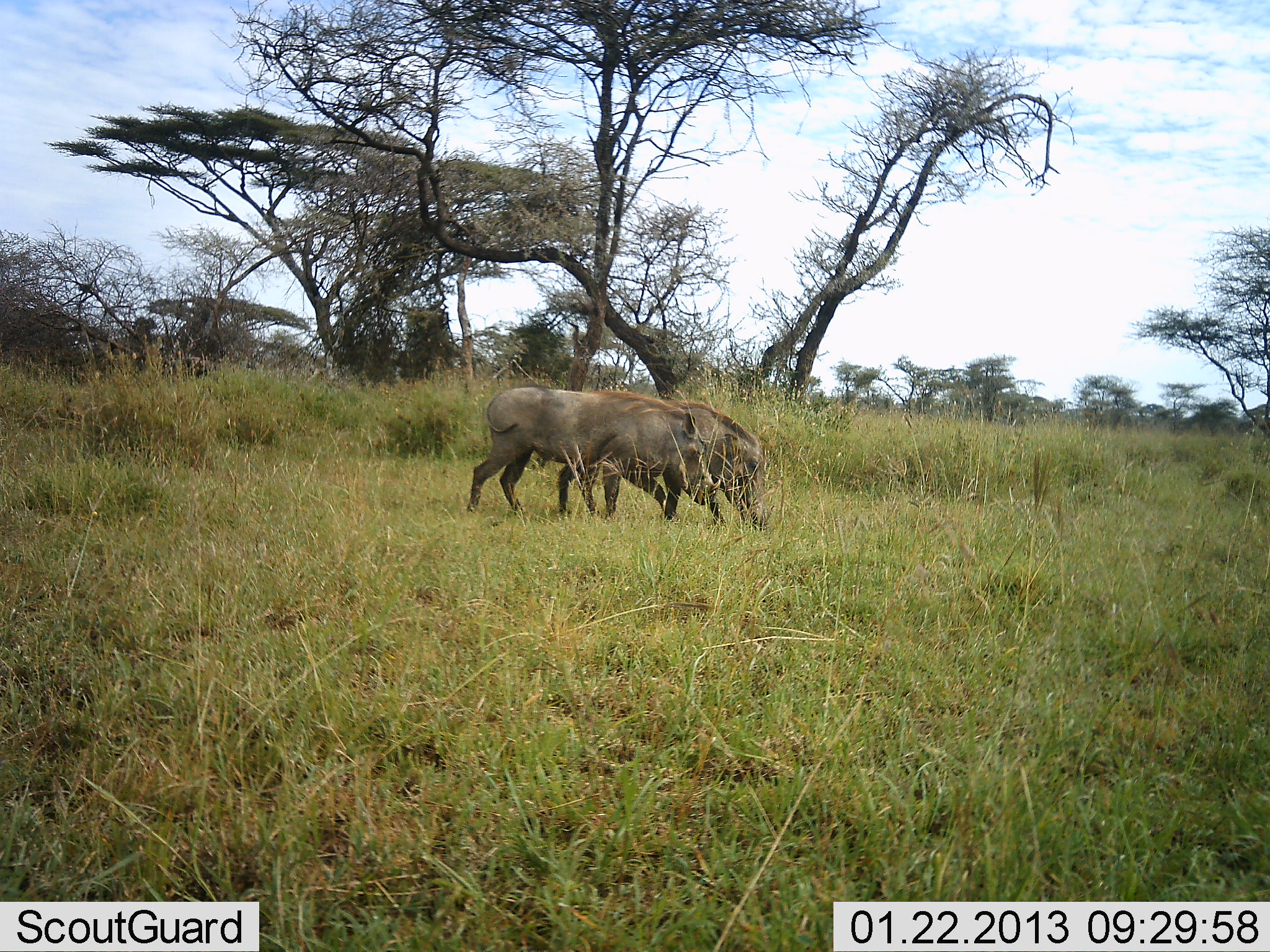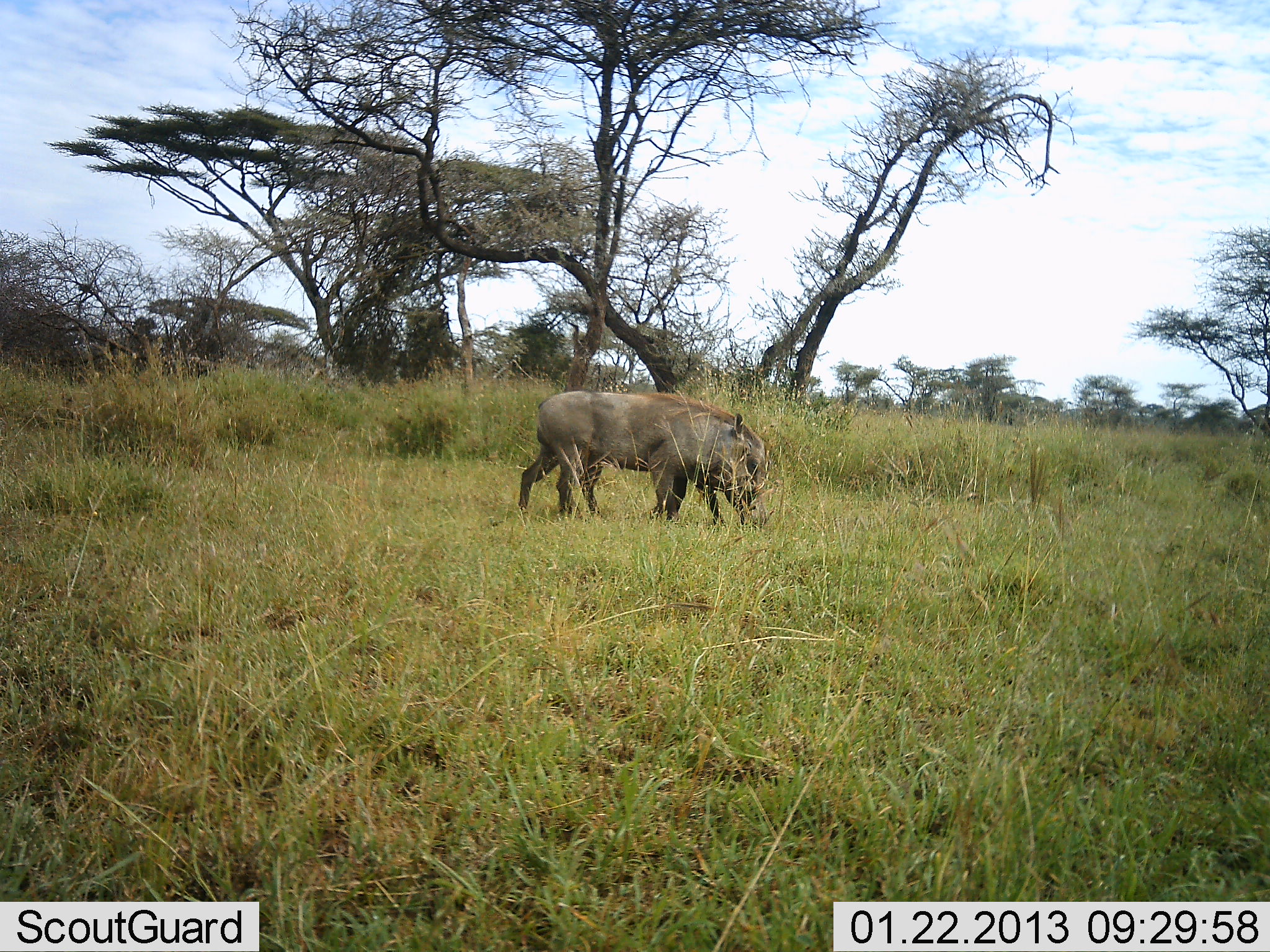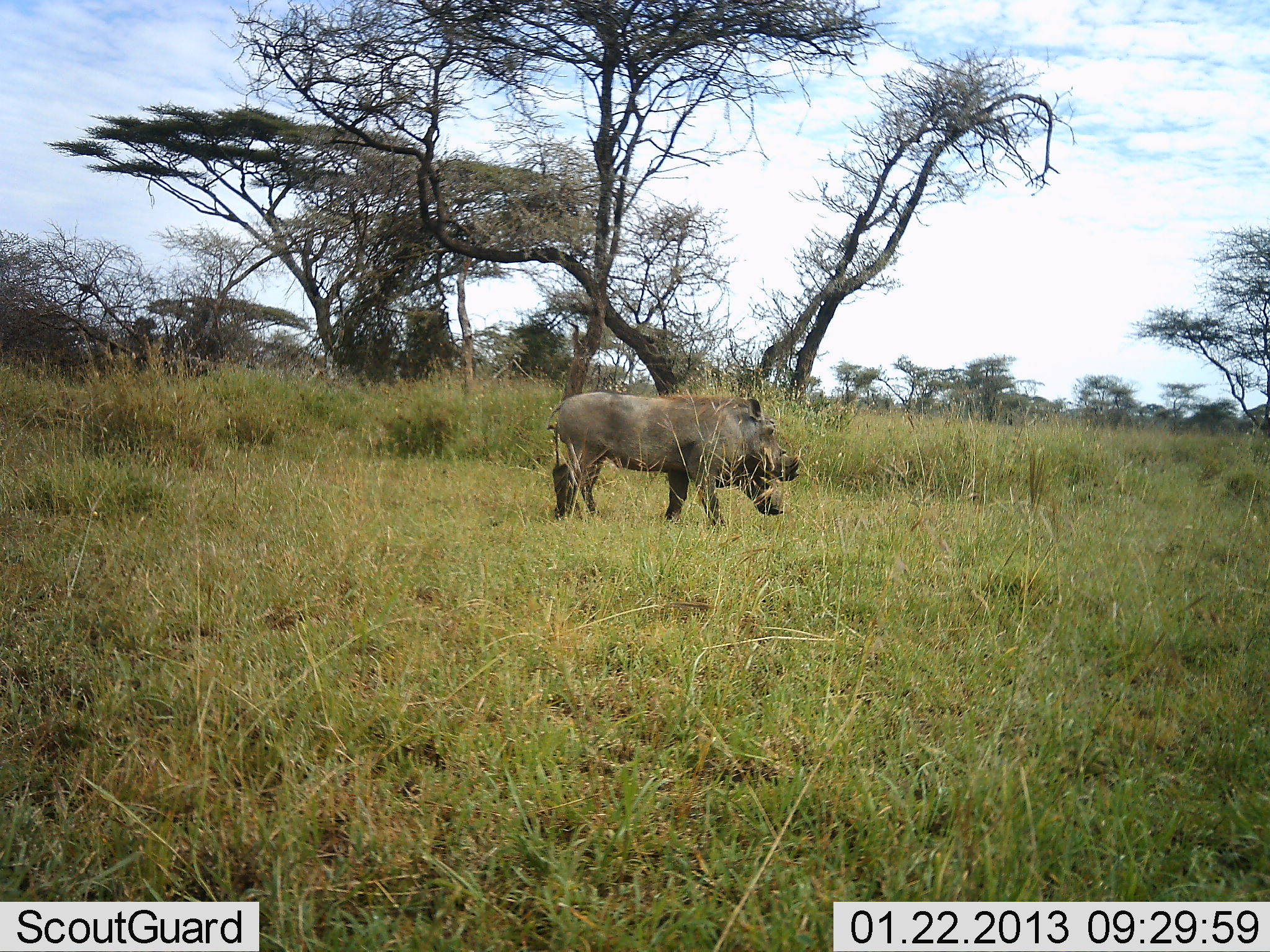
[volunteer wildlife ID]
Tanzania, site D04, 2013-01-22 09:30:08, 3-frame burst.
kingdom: Animalia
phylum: Chordata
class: Mammalia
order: Artiodactyla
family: Suidae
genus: Phacochoerus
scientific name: Phacochoerus africanus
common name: warthog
Warthog (Phacochoerus africanus), count 2. Behavior (volunteer vote fractions): standing 15%, resting 0%, moving 55%, interacting 10%. Young present (vote fraction): 0%. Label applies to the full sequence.